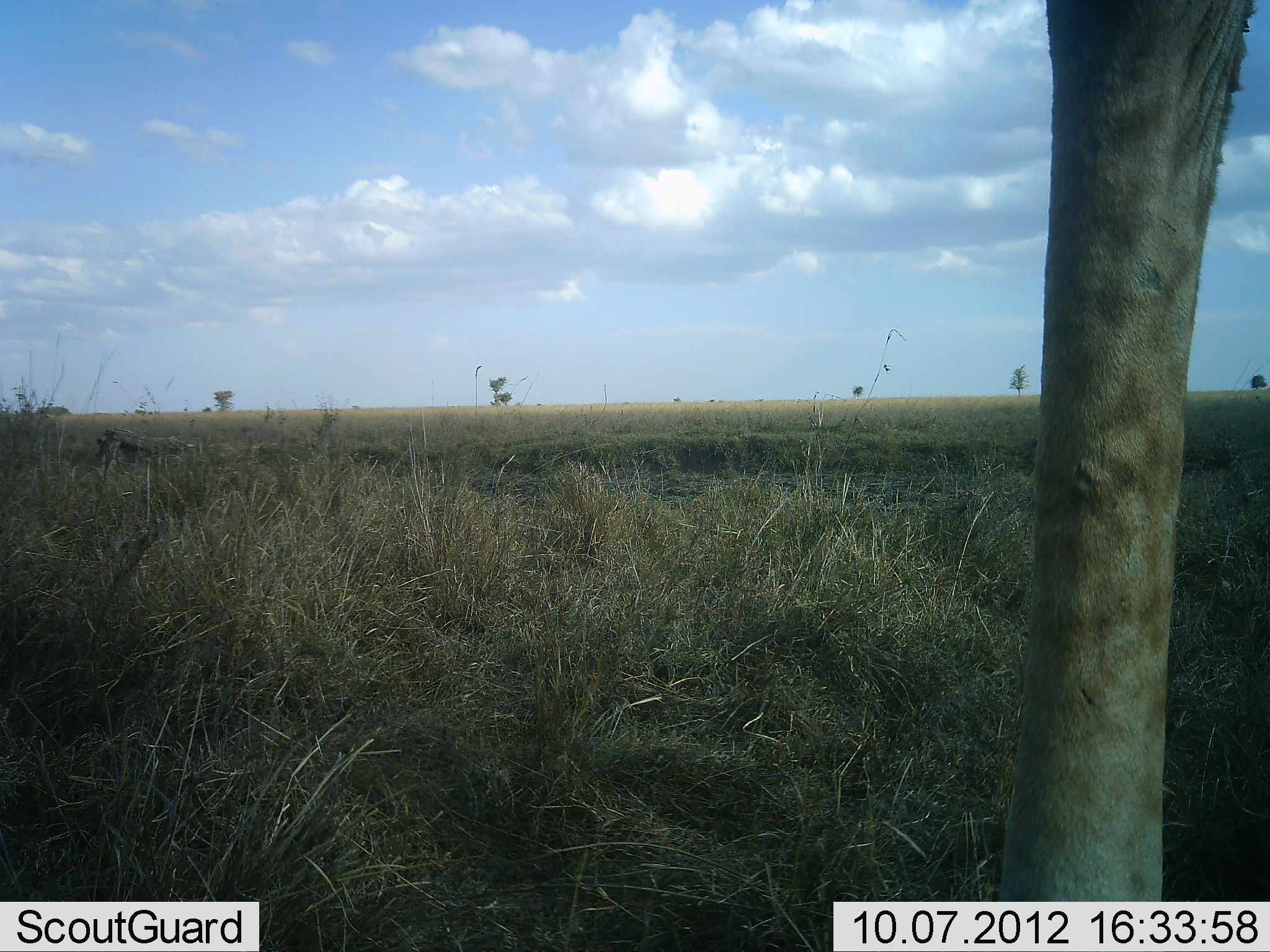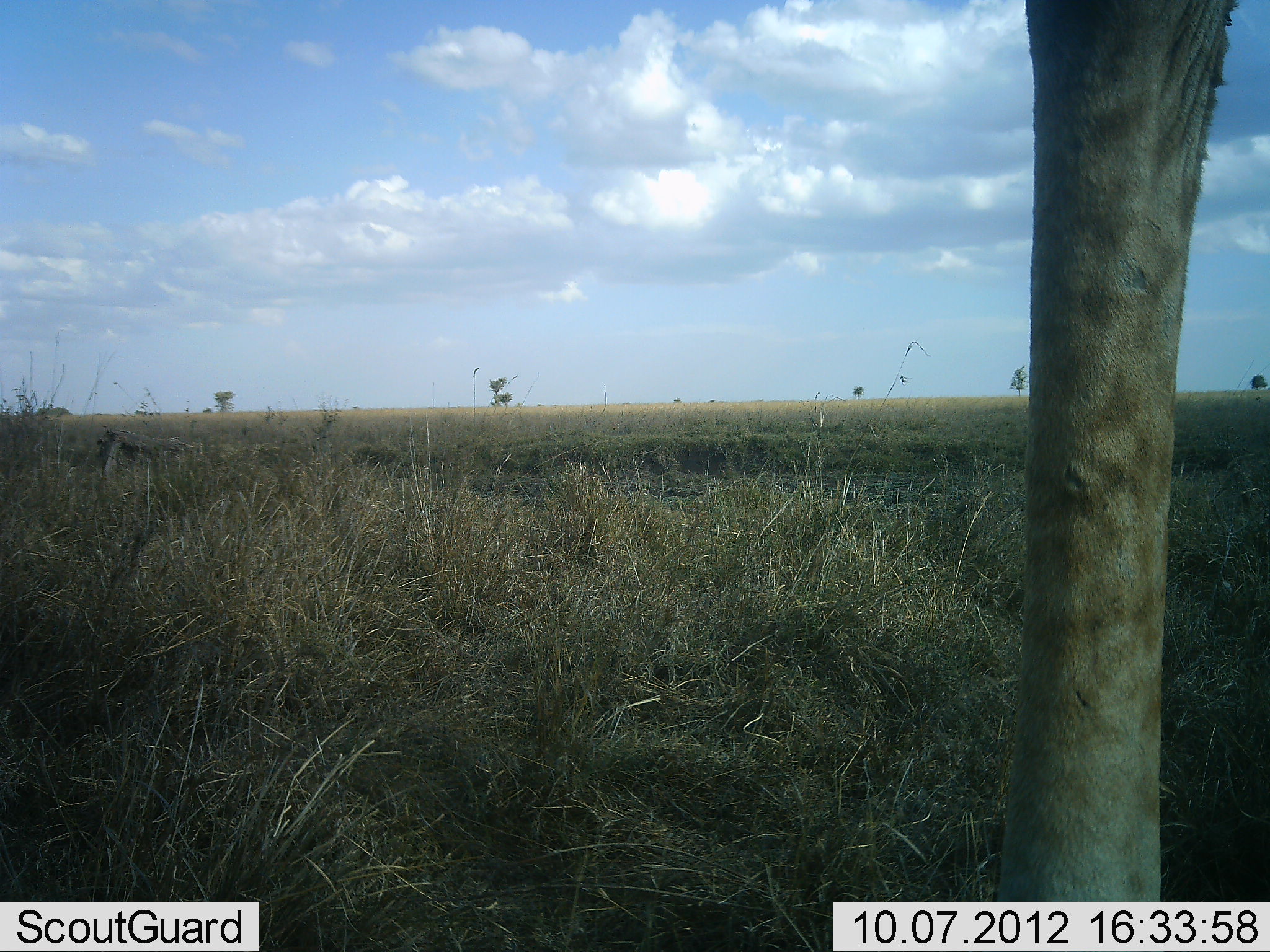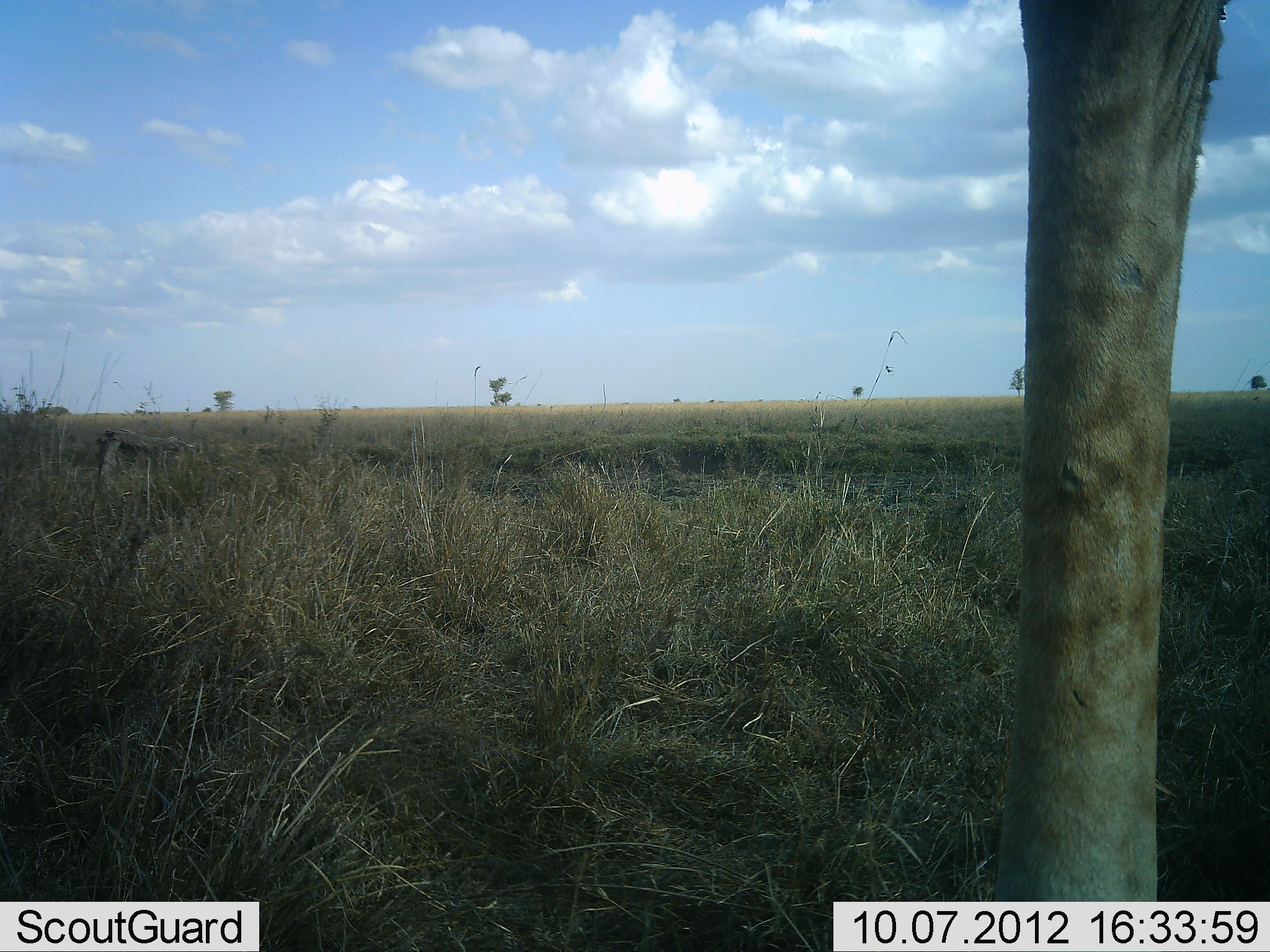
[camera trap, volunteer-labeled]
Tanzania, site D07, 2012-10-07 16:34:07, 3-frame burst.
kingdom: Animalia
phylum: Chordata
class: Mammalia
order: Artiodactyla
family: Giraffidae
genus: Giraffa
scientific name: Giraffa camelopardalis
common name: giraffe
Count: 1.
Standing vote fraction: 100%.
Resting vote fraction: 0%.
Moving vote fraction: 0%.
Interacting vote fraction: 0%.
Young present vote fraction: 0%.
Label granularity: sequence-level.